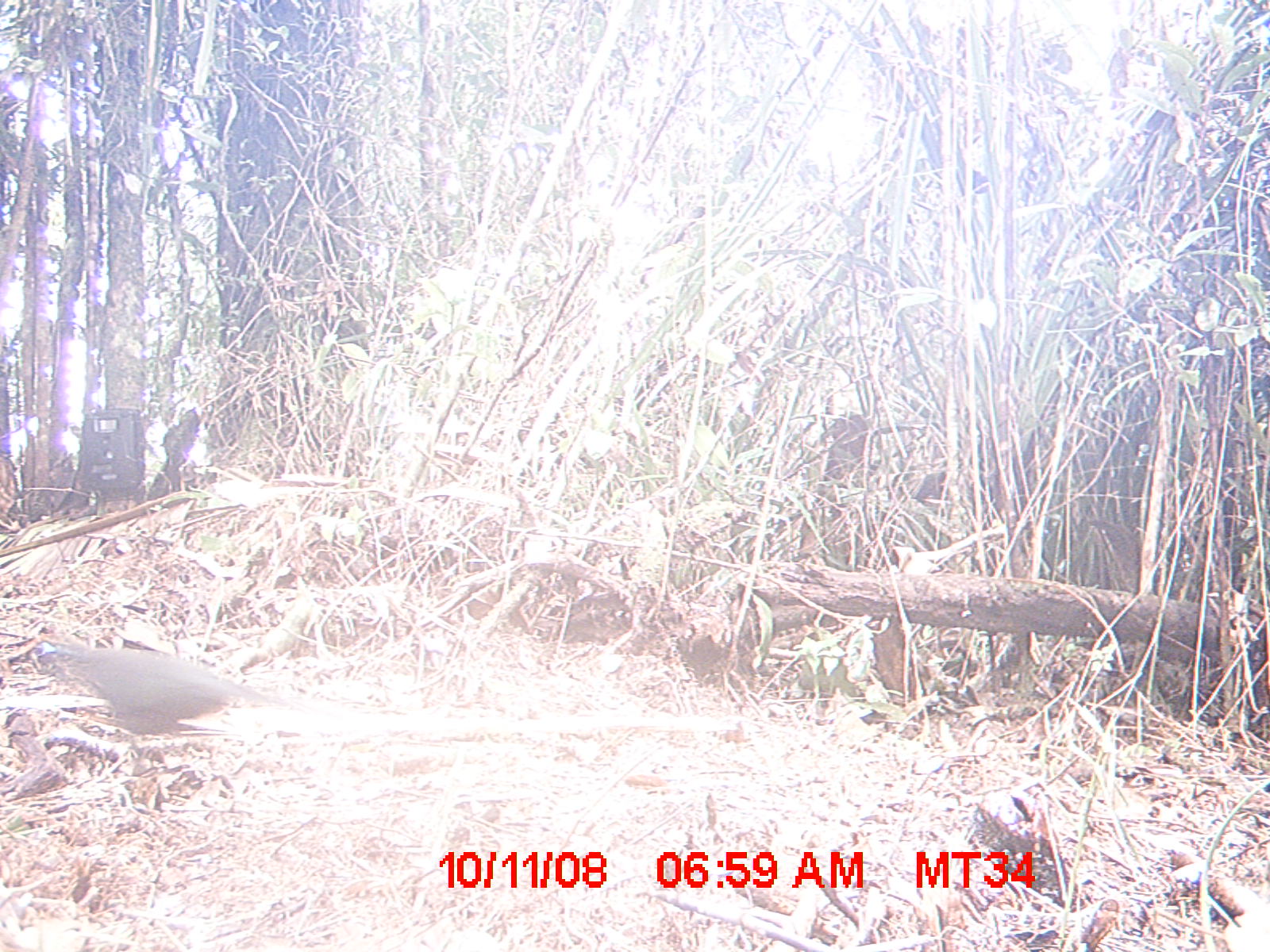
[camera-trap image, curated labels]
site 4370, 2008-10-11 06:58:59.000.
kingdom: Animalia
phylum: Chordata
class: Aves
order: Cuculiformes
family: Cuculidae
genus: Coua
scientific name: Coua ruficeps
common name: red-capped coua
Coua ruficeps (red-capped coua), count 1.